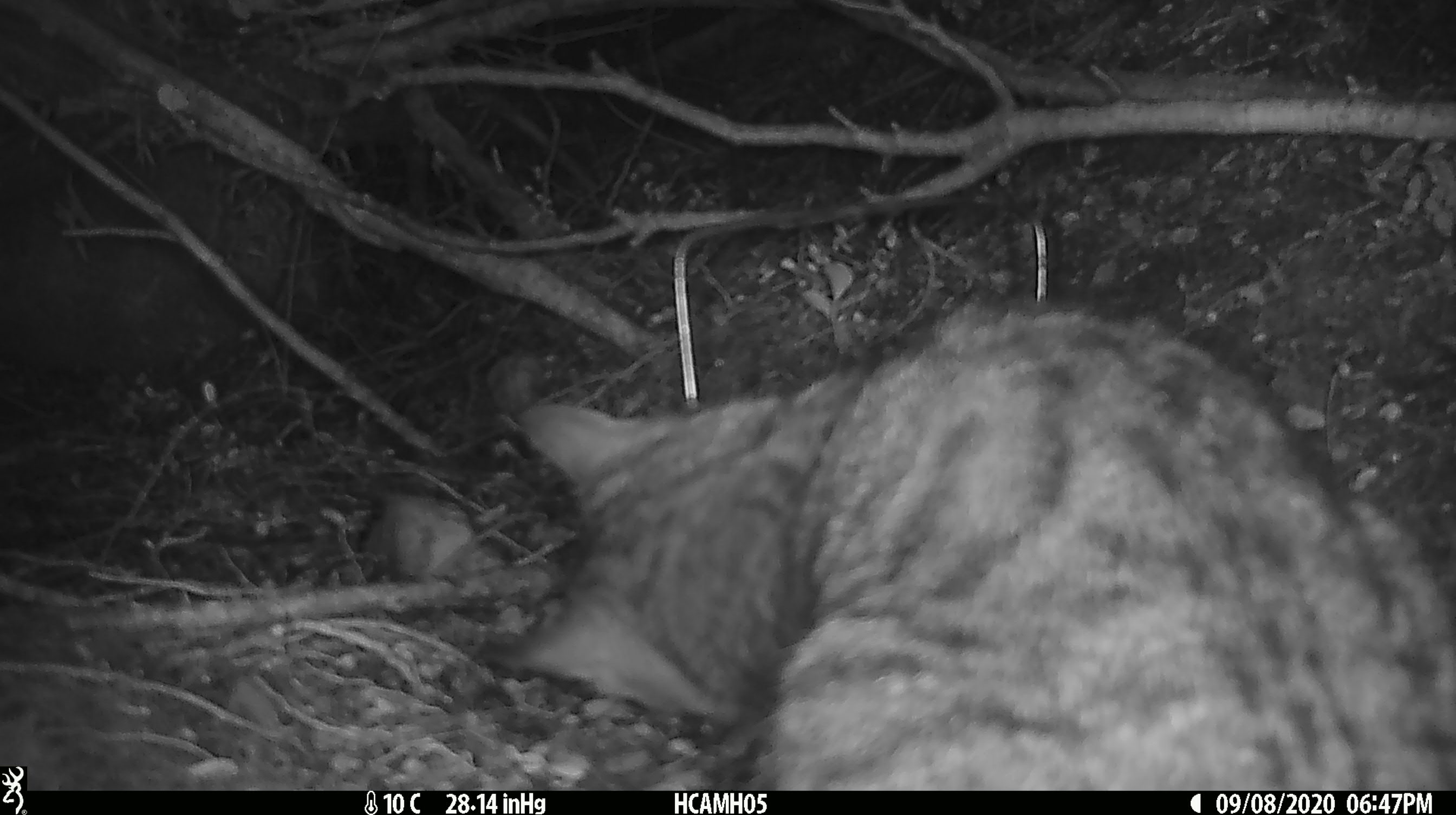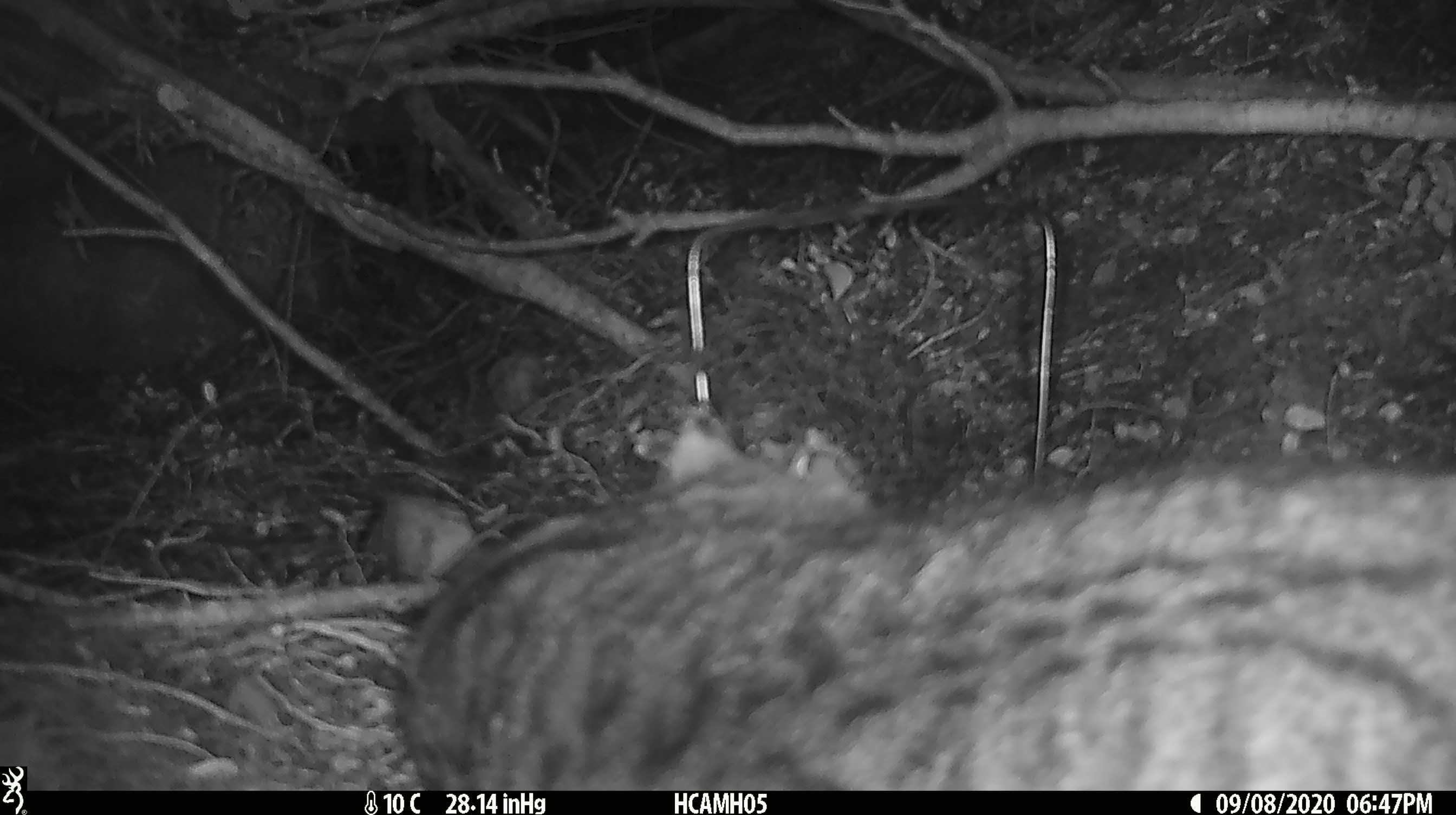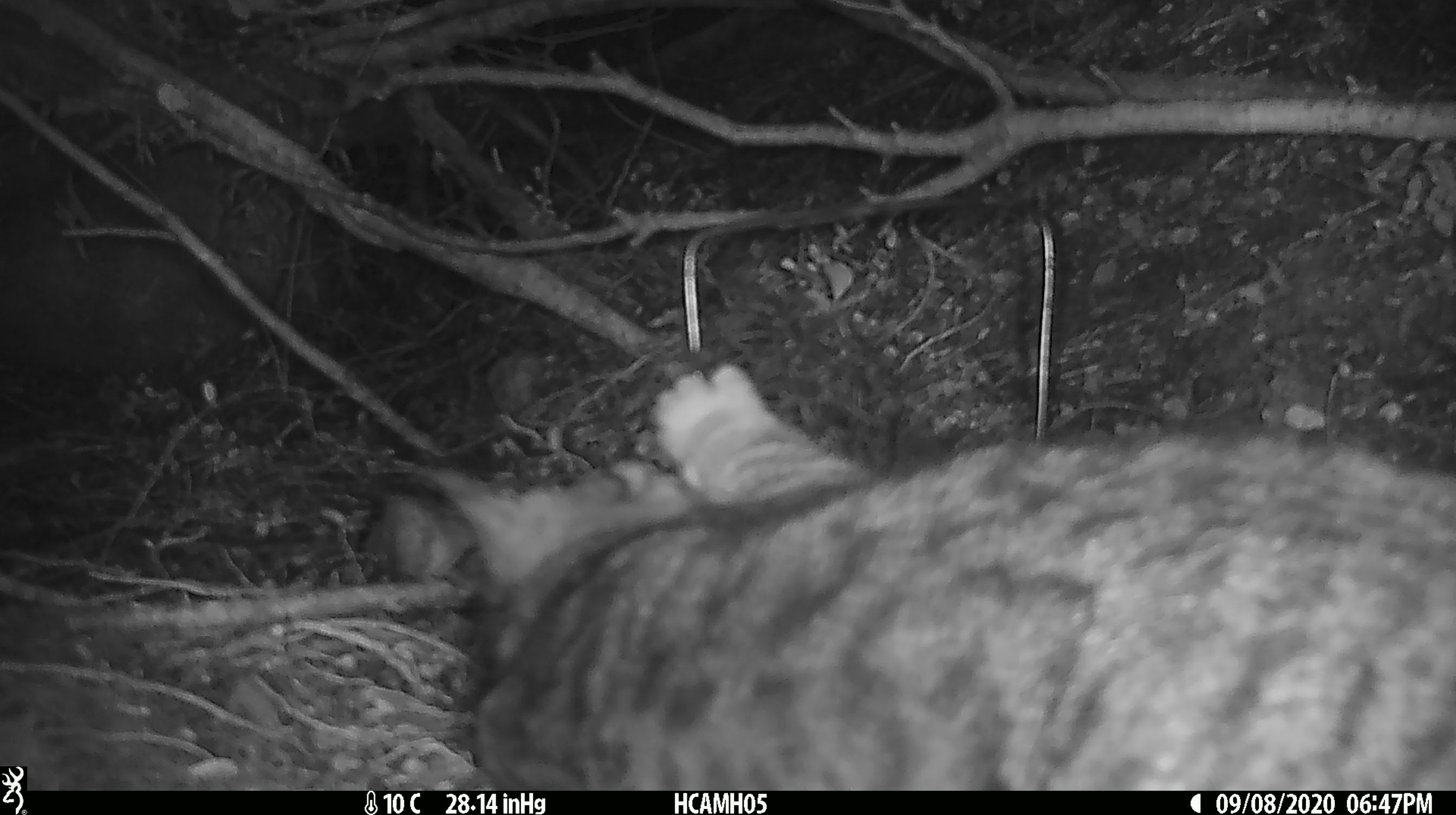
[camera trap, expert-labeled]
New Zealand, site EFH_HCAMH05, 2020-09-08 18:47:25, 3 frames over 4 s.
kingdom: Animalia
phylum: Chordata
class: Mammalia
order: Carnivora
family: Felidae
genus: Felis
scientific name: Felis catus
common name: domestic cat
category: cat